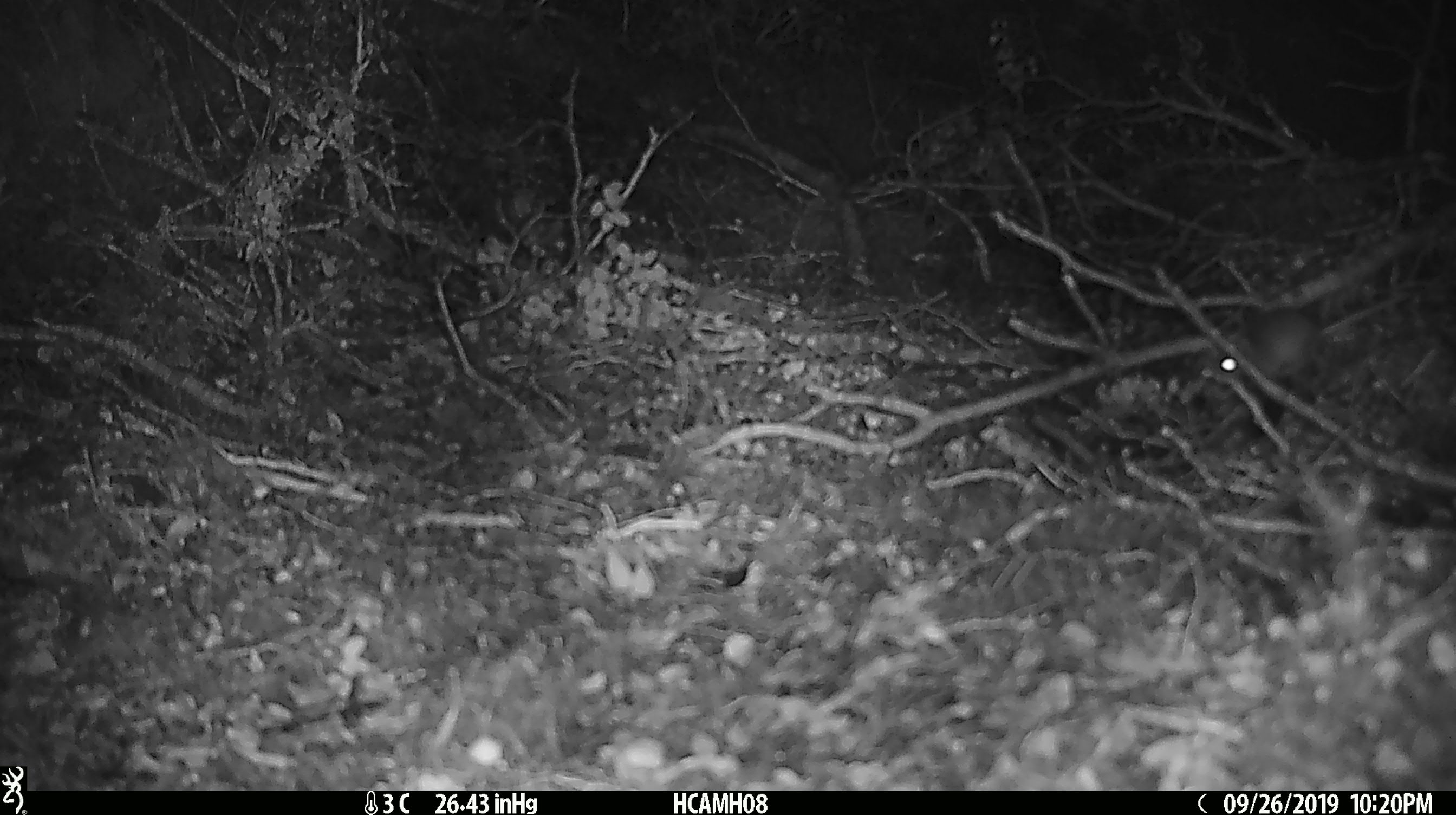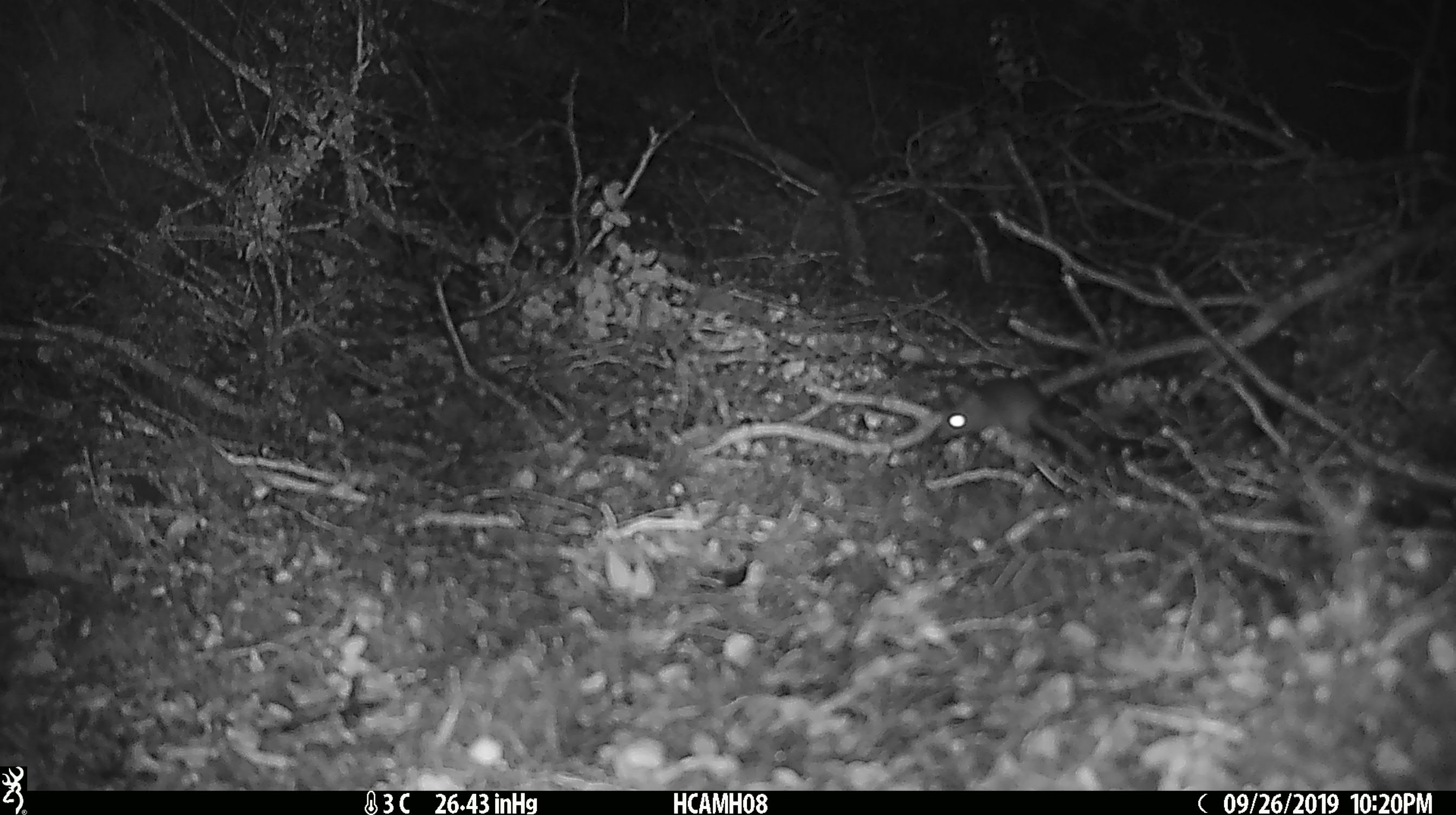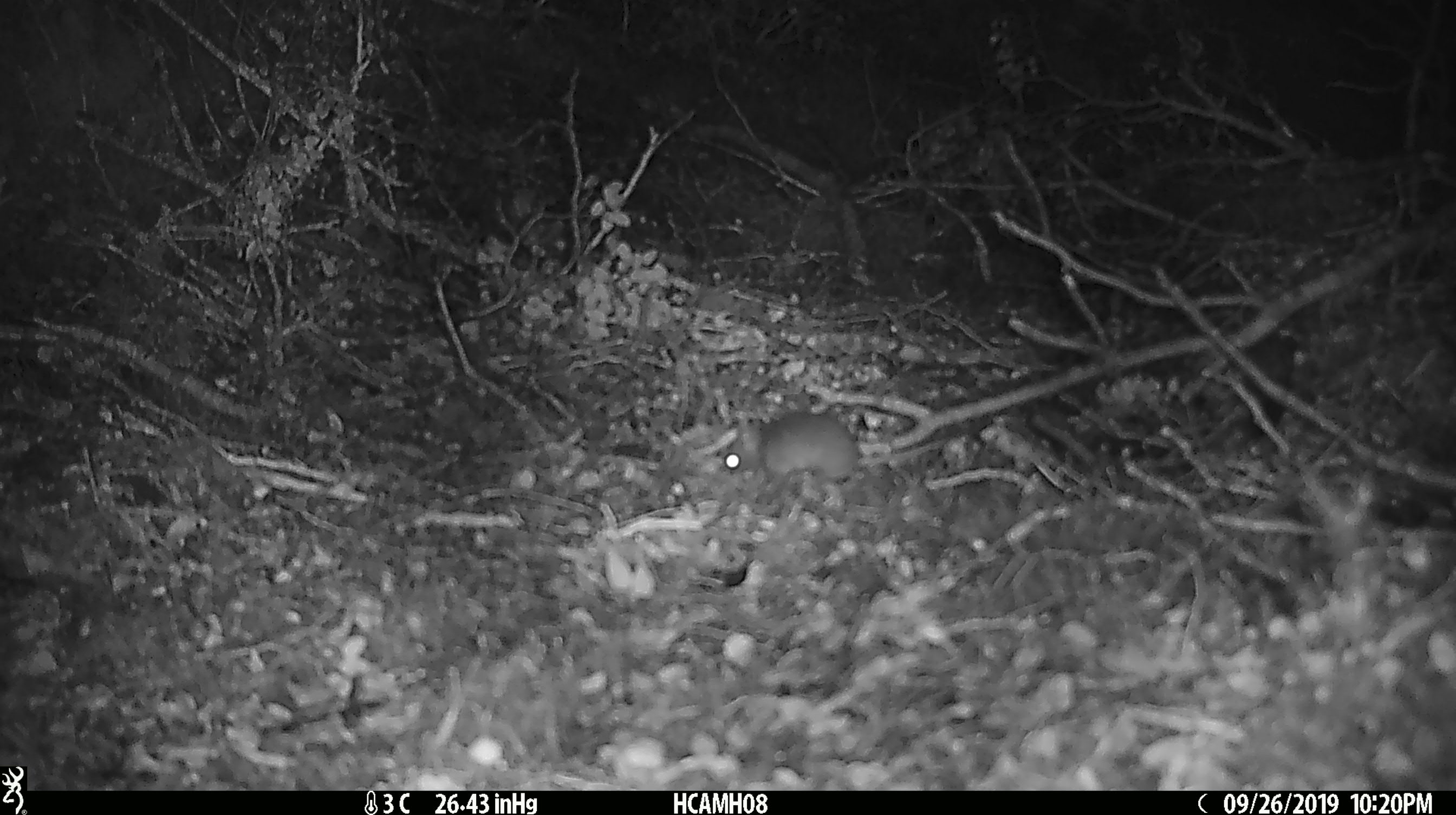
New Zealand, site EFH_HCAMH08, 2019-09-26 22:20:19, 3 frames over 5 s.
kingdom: Animalia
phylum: Chordata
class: Mammalia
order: Rodentia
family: Muridae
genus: Mus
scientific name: Mus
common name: mouse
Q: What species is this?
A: Mouse (Mus).